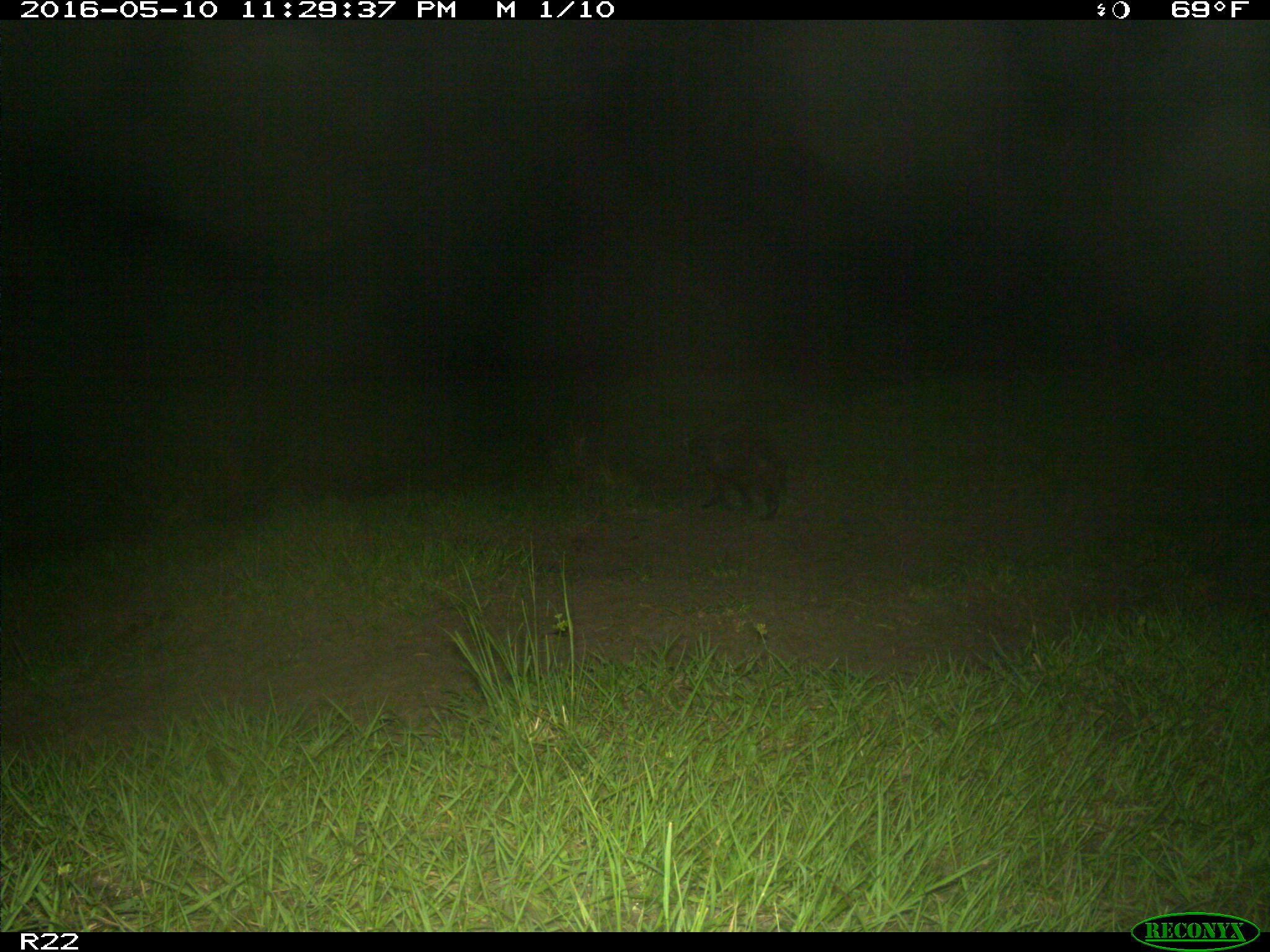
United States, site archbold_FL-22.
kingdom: Animalia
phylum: Chordata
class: Mammalia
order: Carnivora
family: Procyonidae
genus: Procyon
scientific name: Procyon lotor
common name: common raccoon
Procyon lotor (common raccoon).